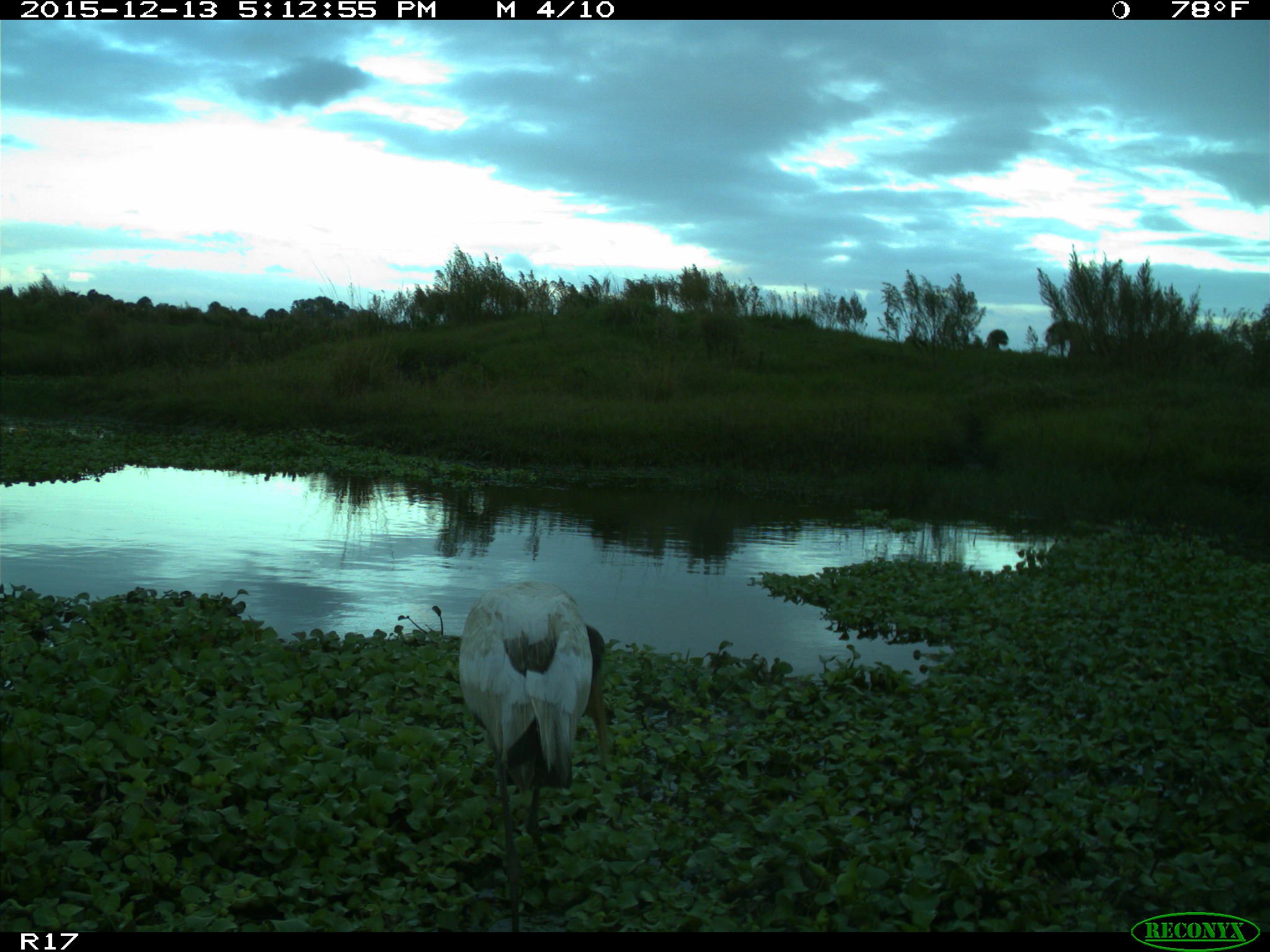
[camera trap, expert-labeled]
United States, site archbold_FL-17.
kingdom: Animalia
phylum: Chordata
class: Aves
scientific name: Aves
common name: birds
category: unidentified bird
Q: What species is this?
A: Unidentified bird (birds) (Aves).